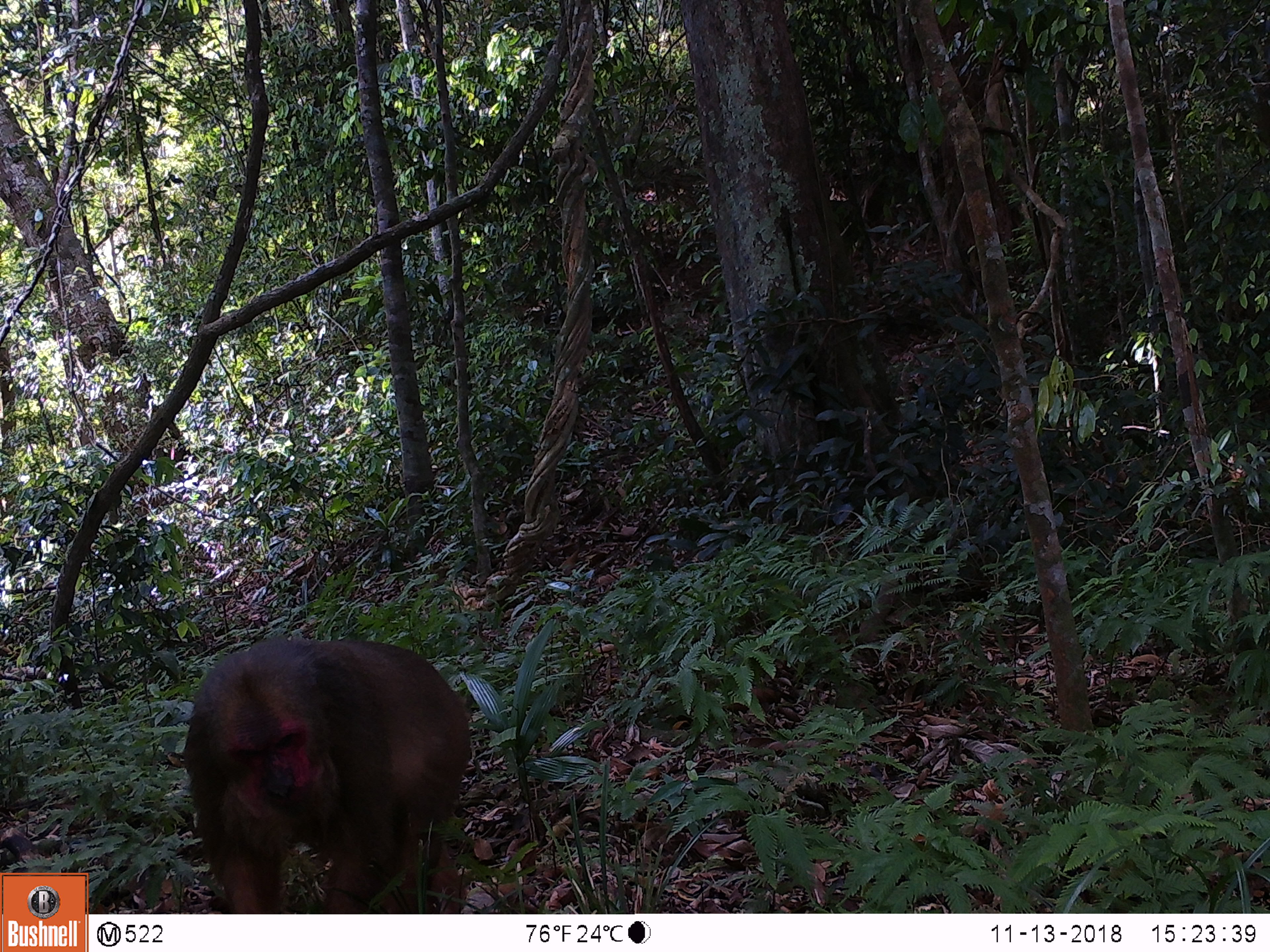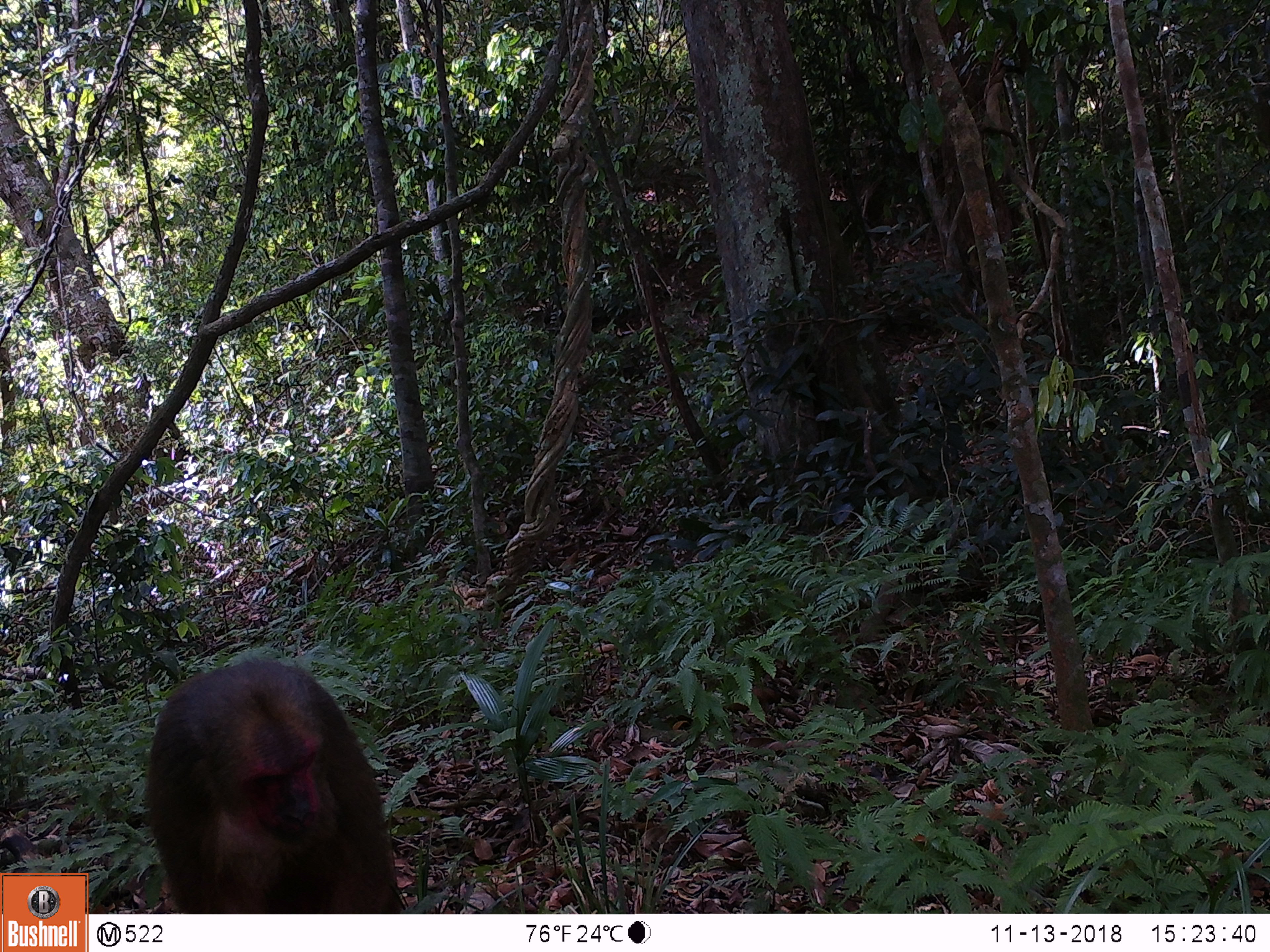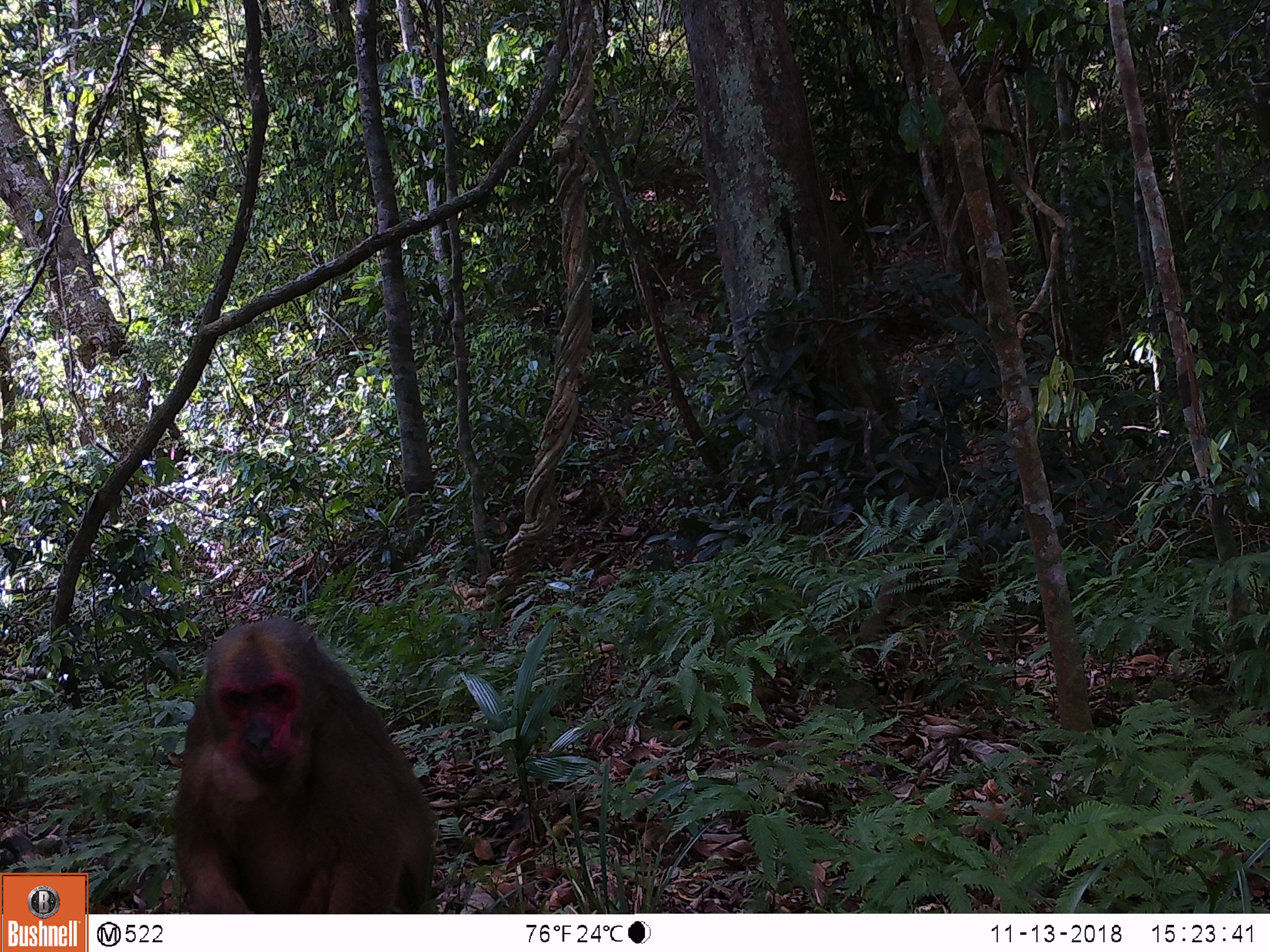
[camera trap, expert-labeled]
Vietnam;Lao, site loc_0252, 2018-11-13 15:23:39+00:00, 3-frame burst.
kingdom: Animalia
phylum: Chordata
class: Mammalia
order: Primates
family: Cercopithecidae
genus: Macaca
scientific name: Macaca arctoides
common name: stump-tailed macaque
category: stump tailed macaque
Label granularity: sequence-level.